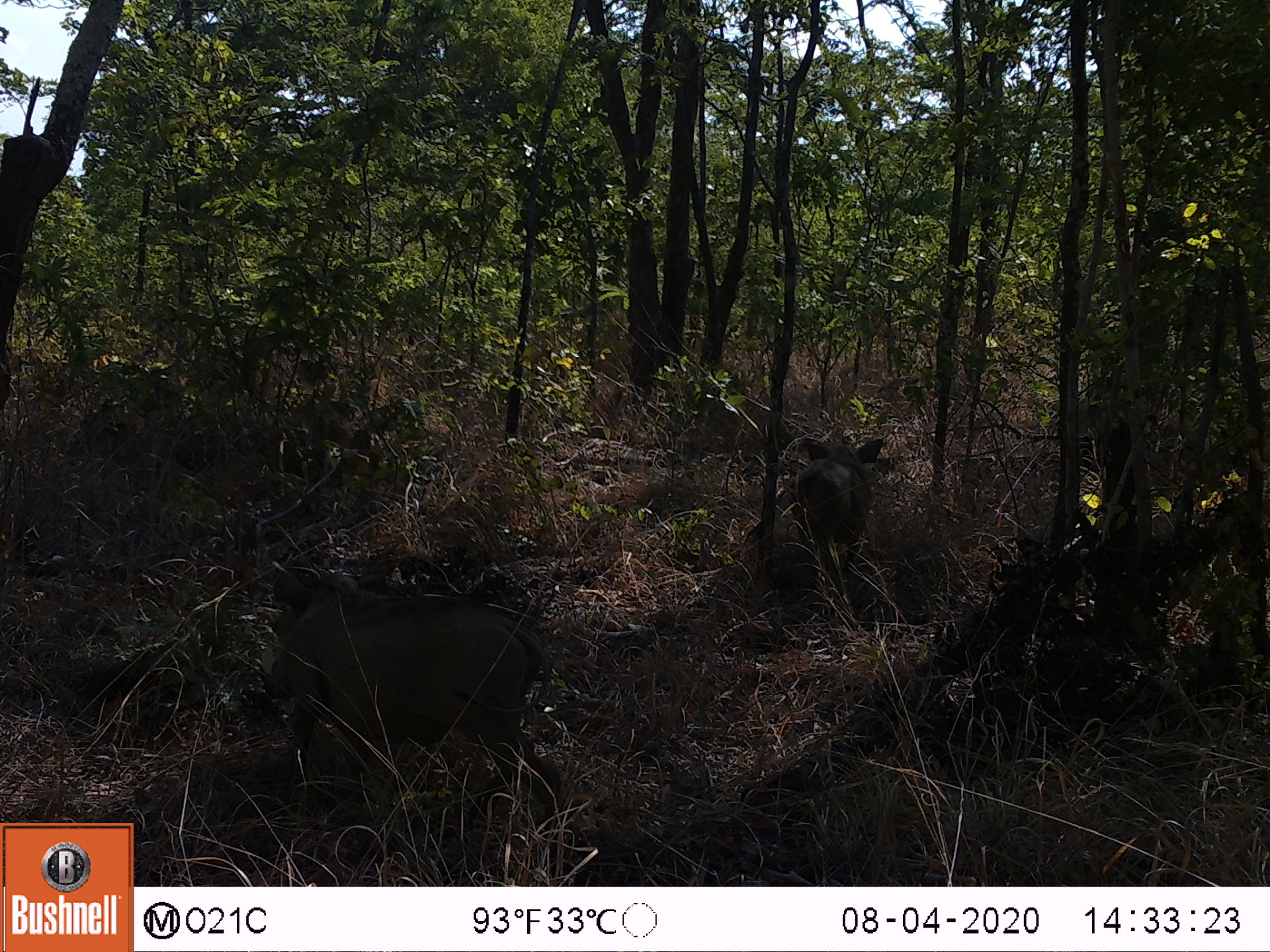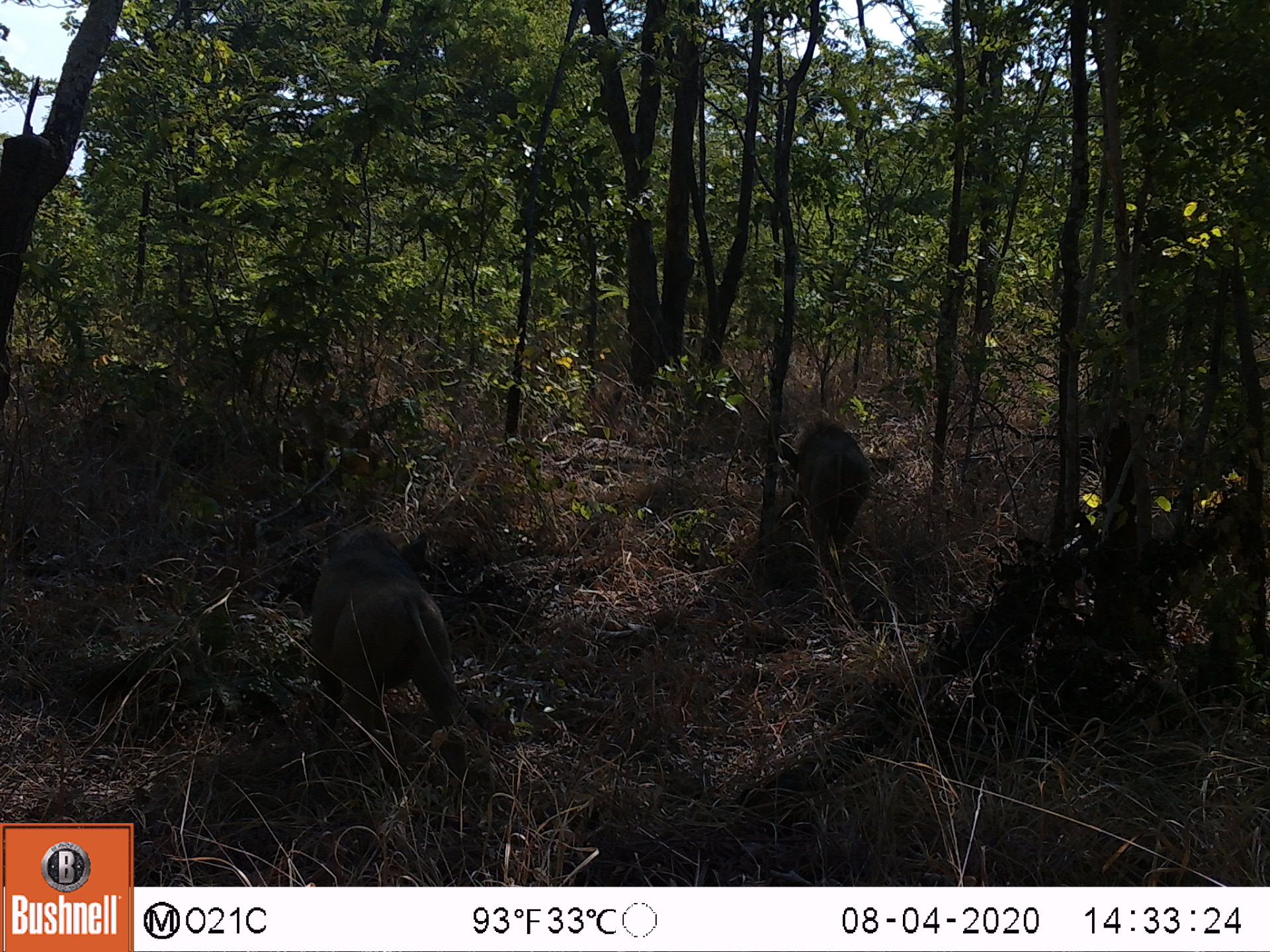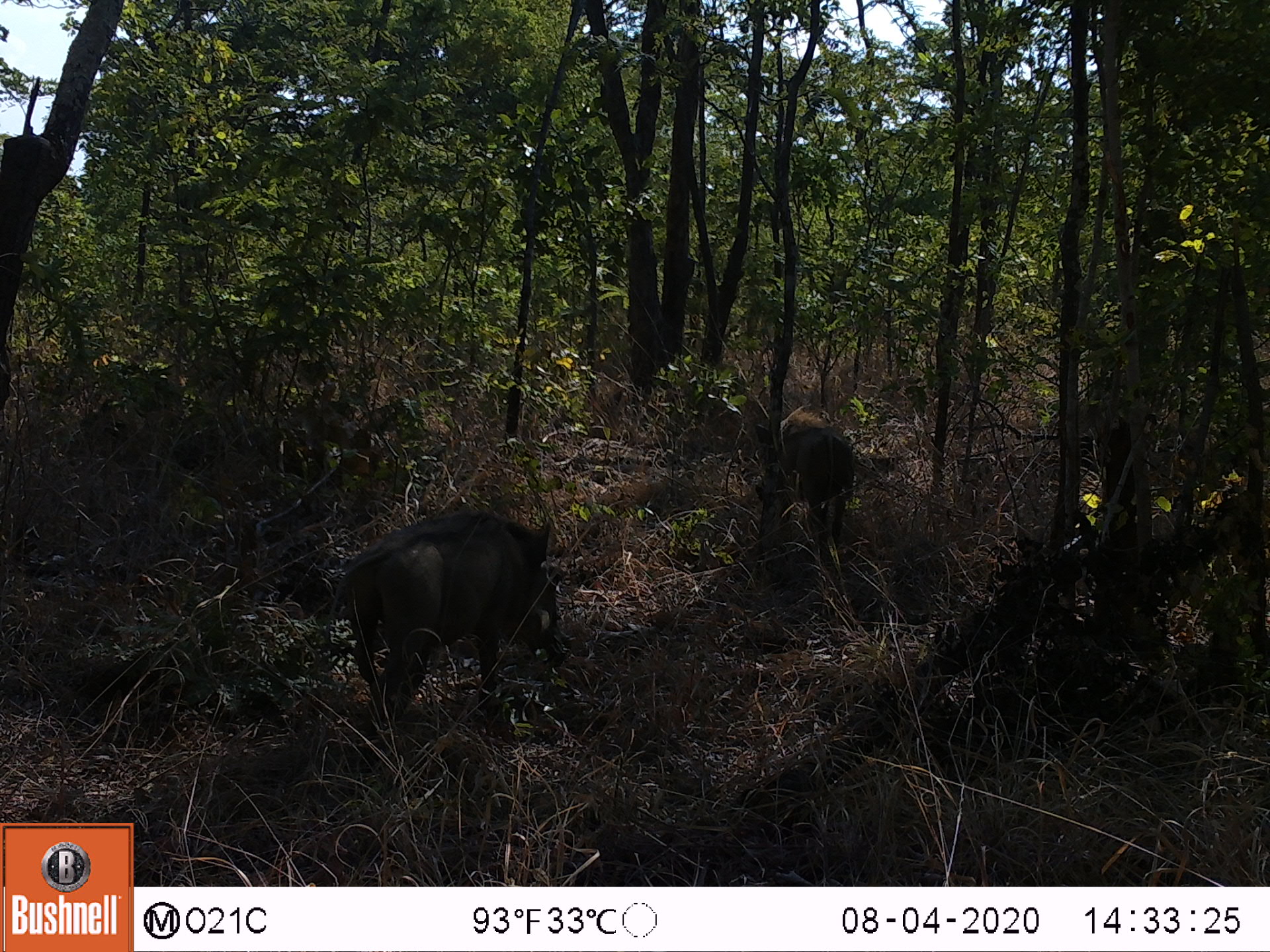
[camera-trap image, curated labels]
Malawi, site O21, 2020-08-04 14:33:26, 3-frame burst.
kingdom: Animalia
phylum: Chordata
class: Mammalia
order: Artiodactyla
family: Suidae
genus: Phacochoerus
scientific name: Phacochoerus africanus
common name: common warthog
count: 2